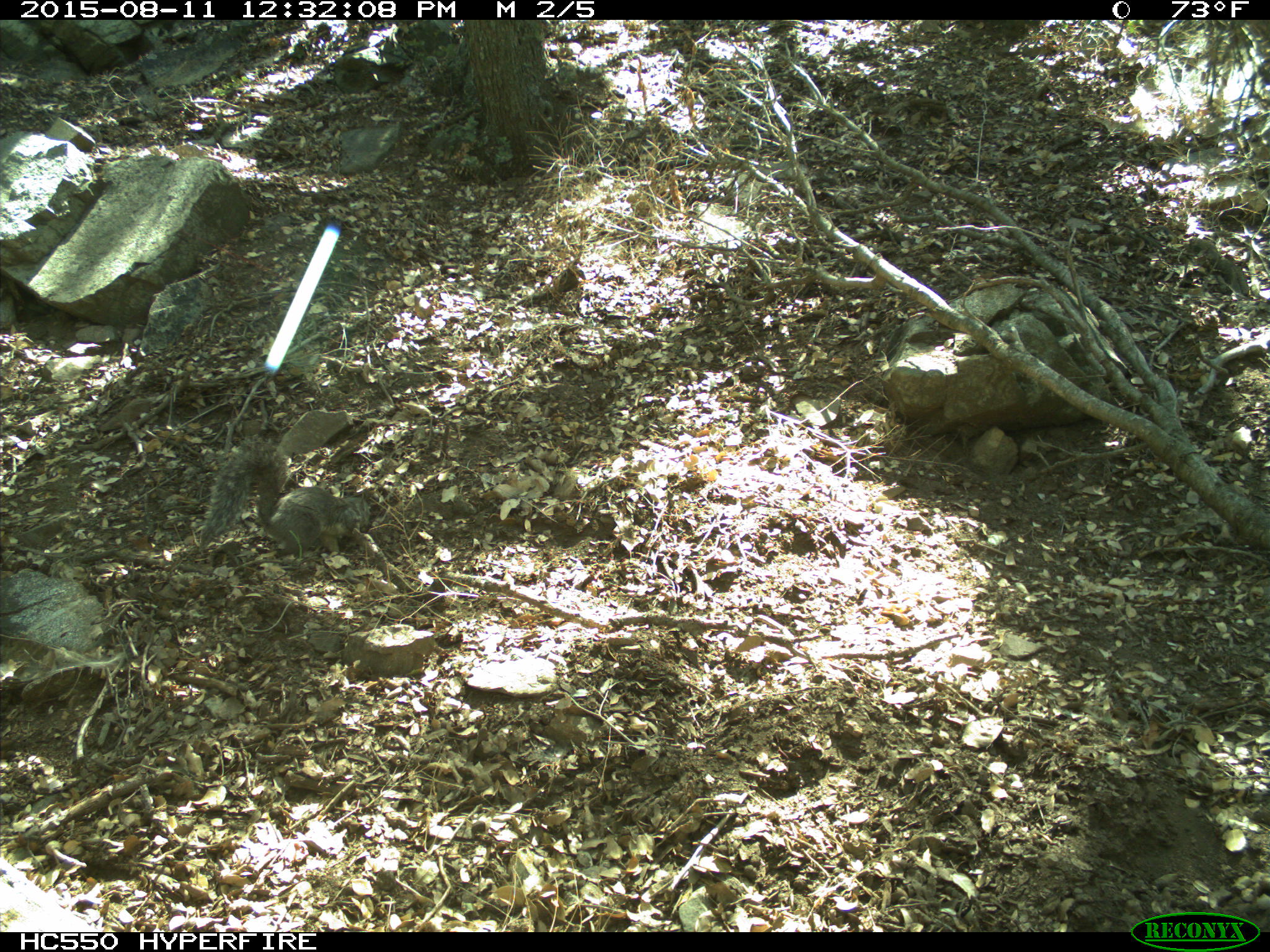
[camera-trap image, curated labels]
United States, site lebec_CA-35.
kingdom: Animalia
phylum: Chordata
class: Mammalia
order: Rodentia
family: Sciuridae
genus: Sciurus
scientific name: Sciurus carolinensis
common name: eastern gray squirrel